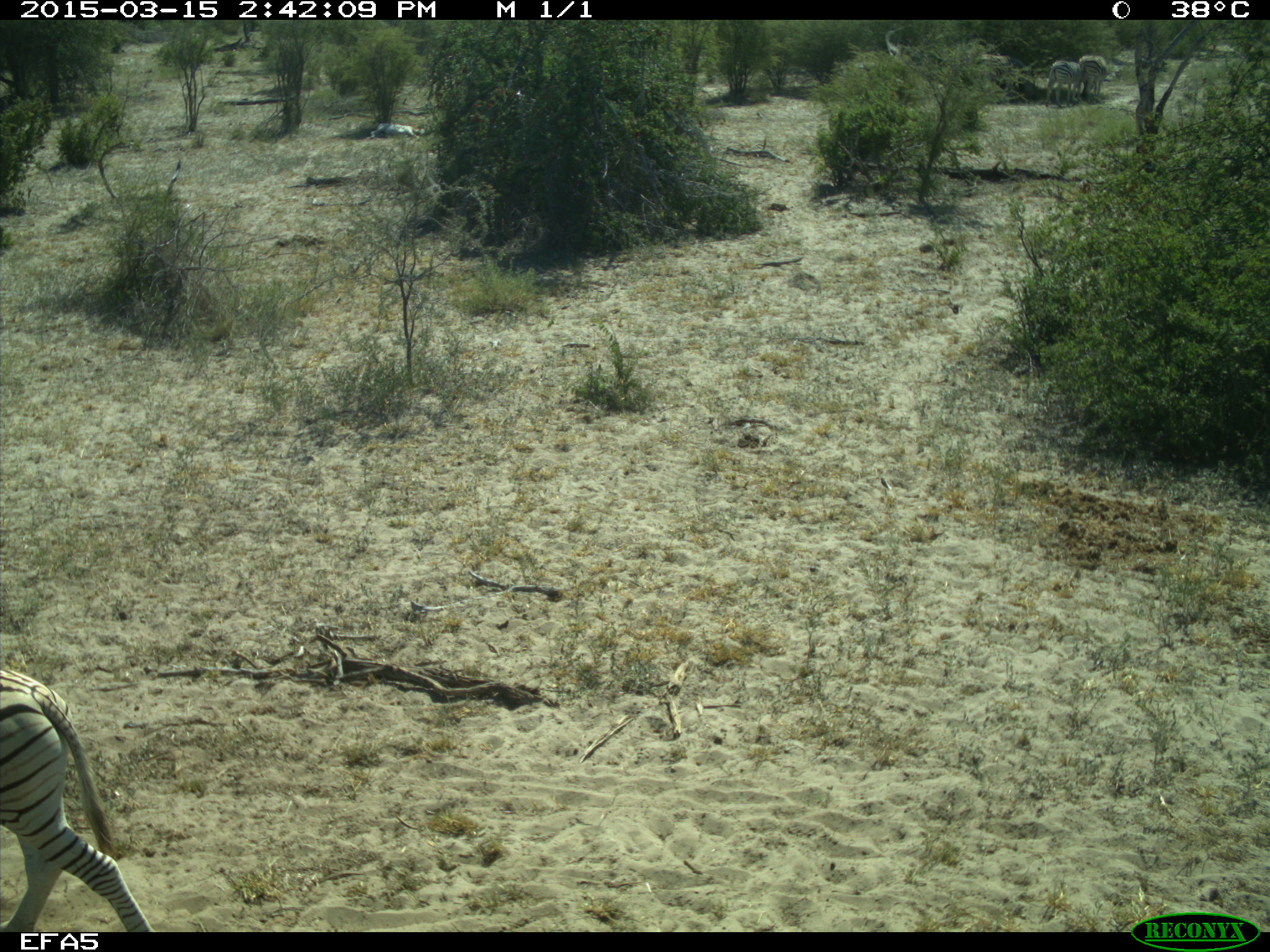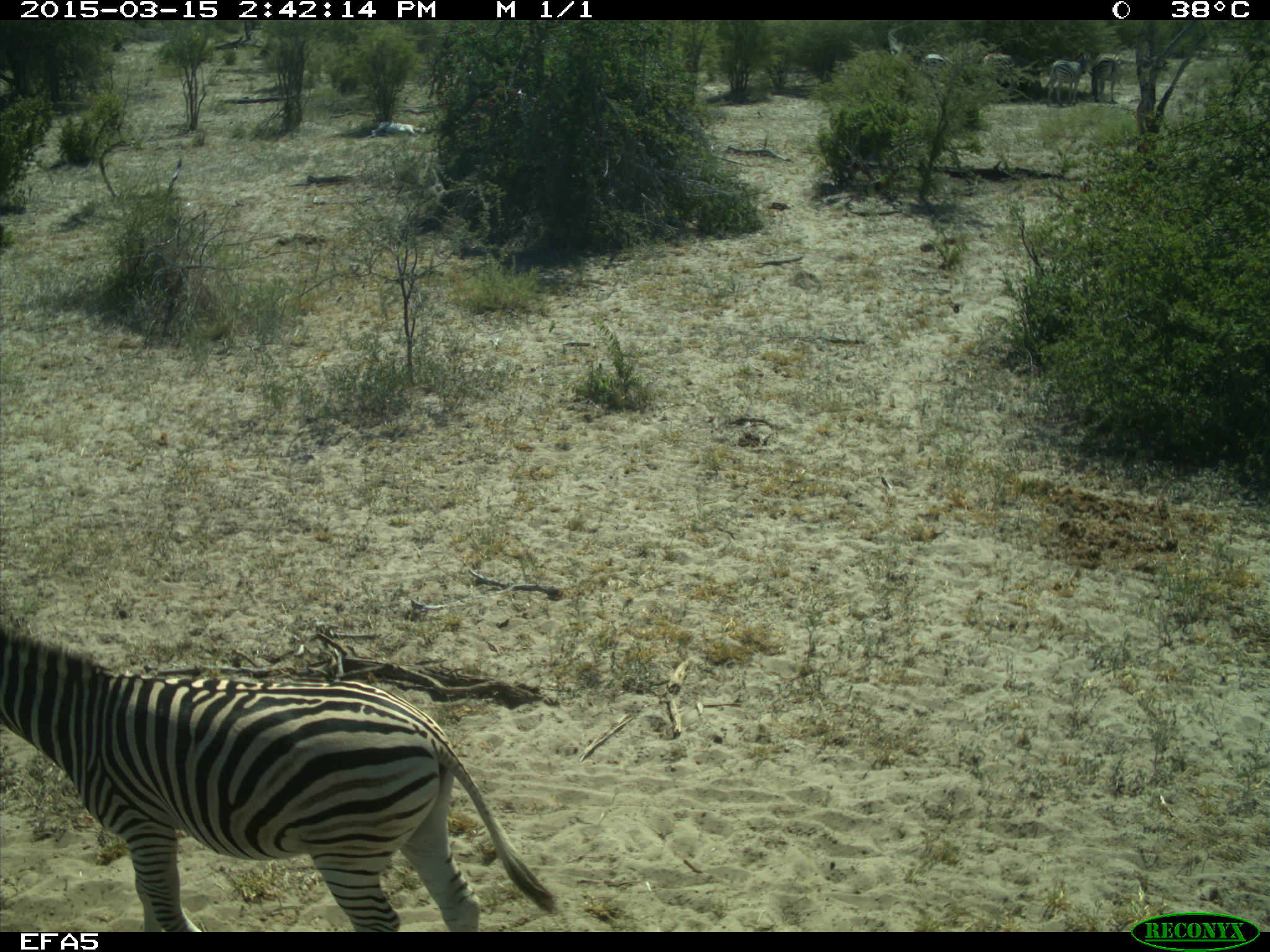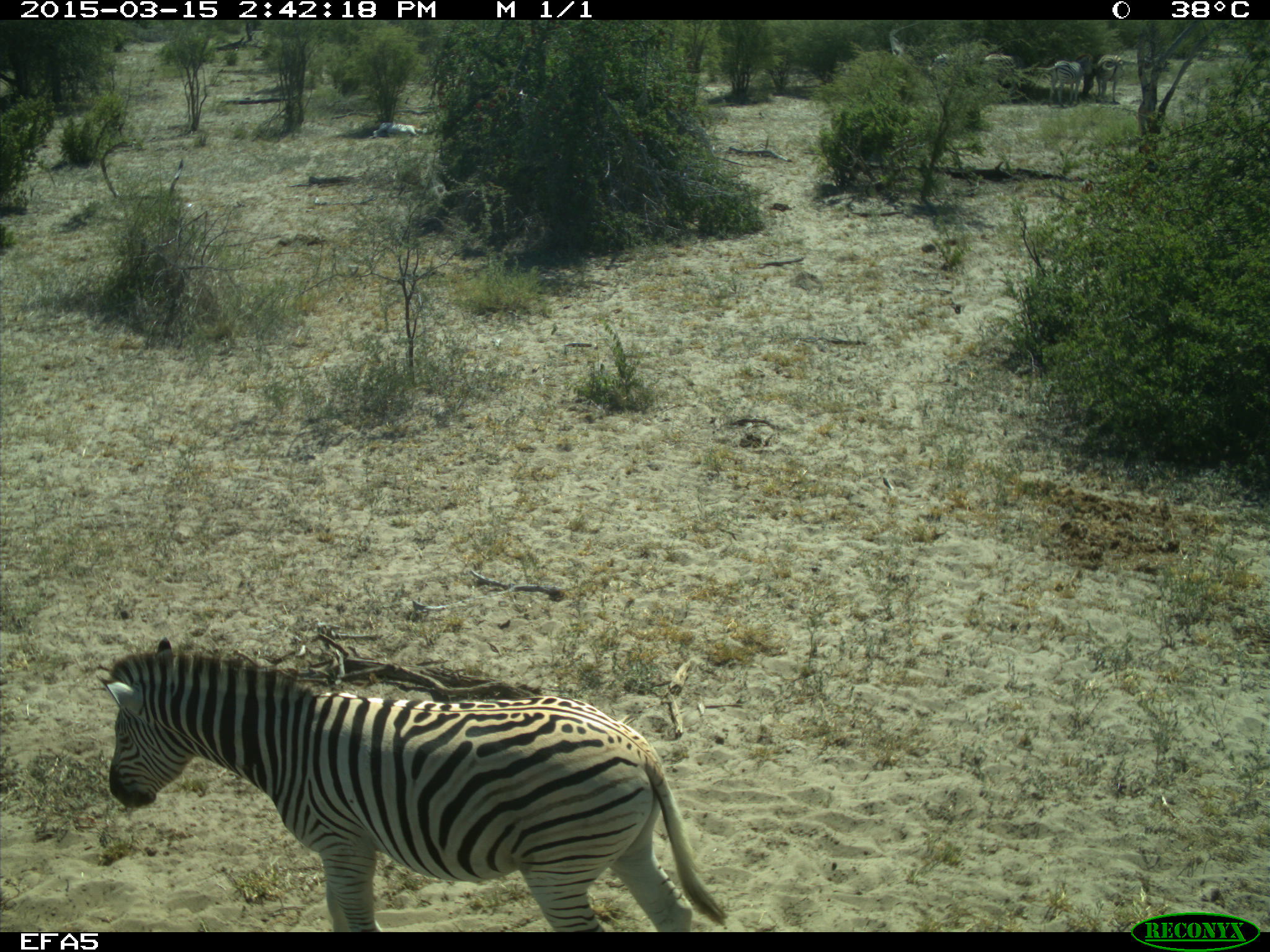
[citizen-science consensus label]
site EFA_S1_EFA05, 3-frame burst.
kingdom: Animalia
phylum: Chordata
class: Mammalia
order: Perissodactyla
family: Equidae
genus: Equus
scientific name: Equus quagga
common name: plains zebra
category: zebraplains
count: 5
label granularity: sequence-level